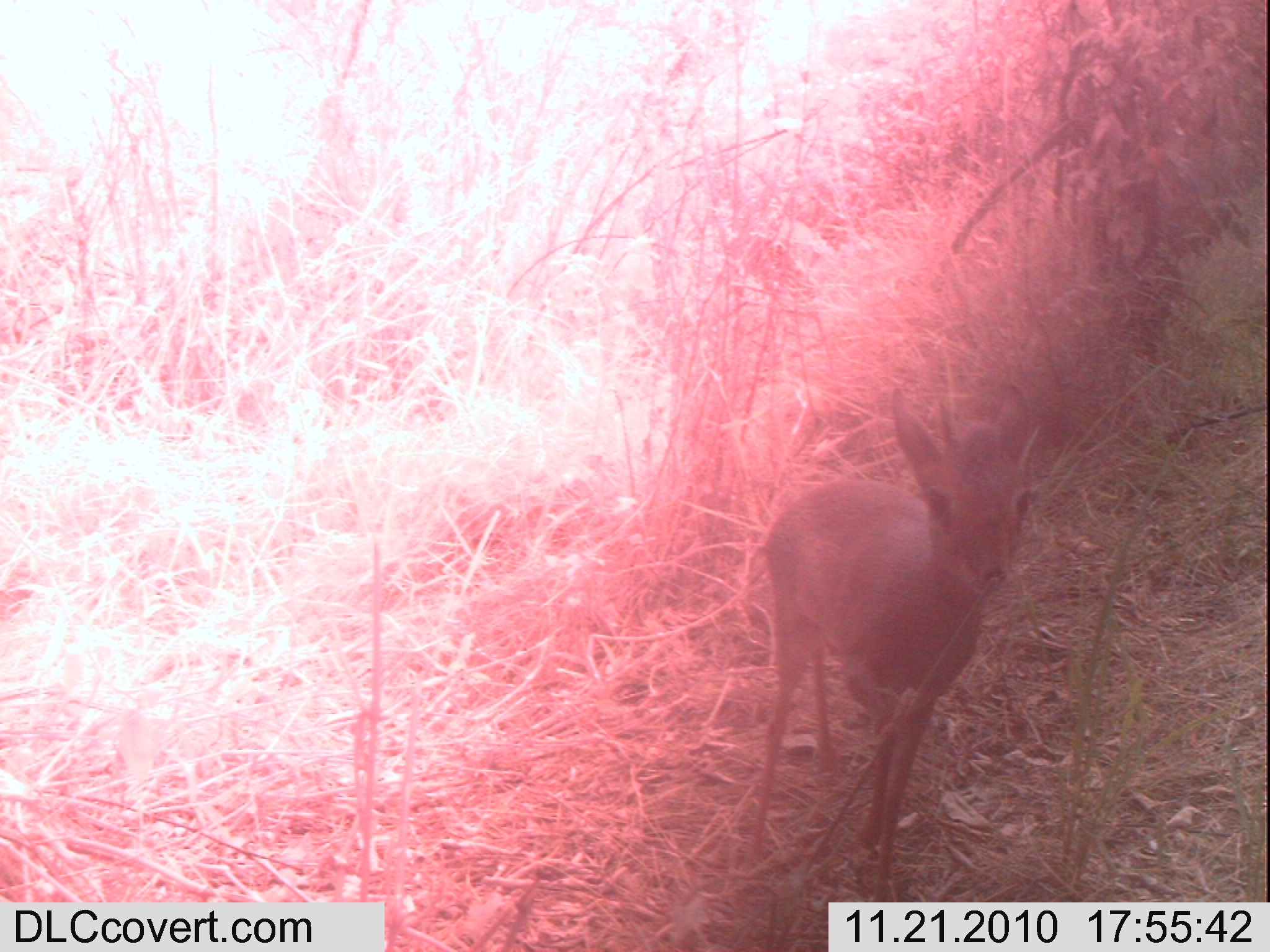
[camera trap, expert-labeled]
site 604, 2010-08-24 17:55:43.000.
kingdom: Animalia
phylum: Chordata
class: Mammalia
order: Artiodactyla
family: Bovidae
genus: Madoqua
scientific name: Madoqua guentheri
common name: günther's dik-dik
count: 1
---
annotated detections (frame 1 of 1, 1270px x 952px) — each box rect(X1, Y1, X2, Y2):
madoqua guentheri: rect(746, 382, 1041, 899)